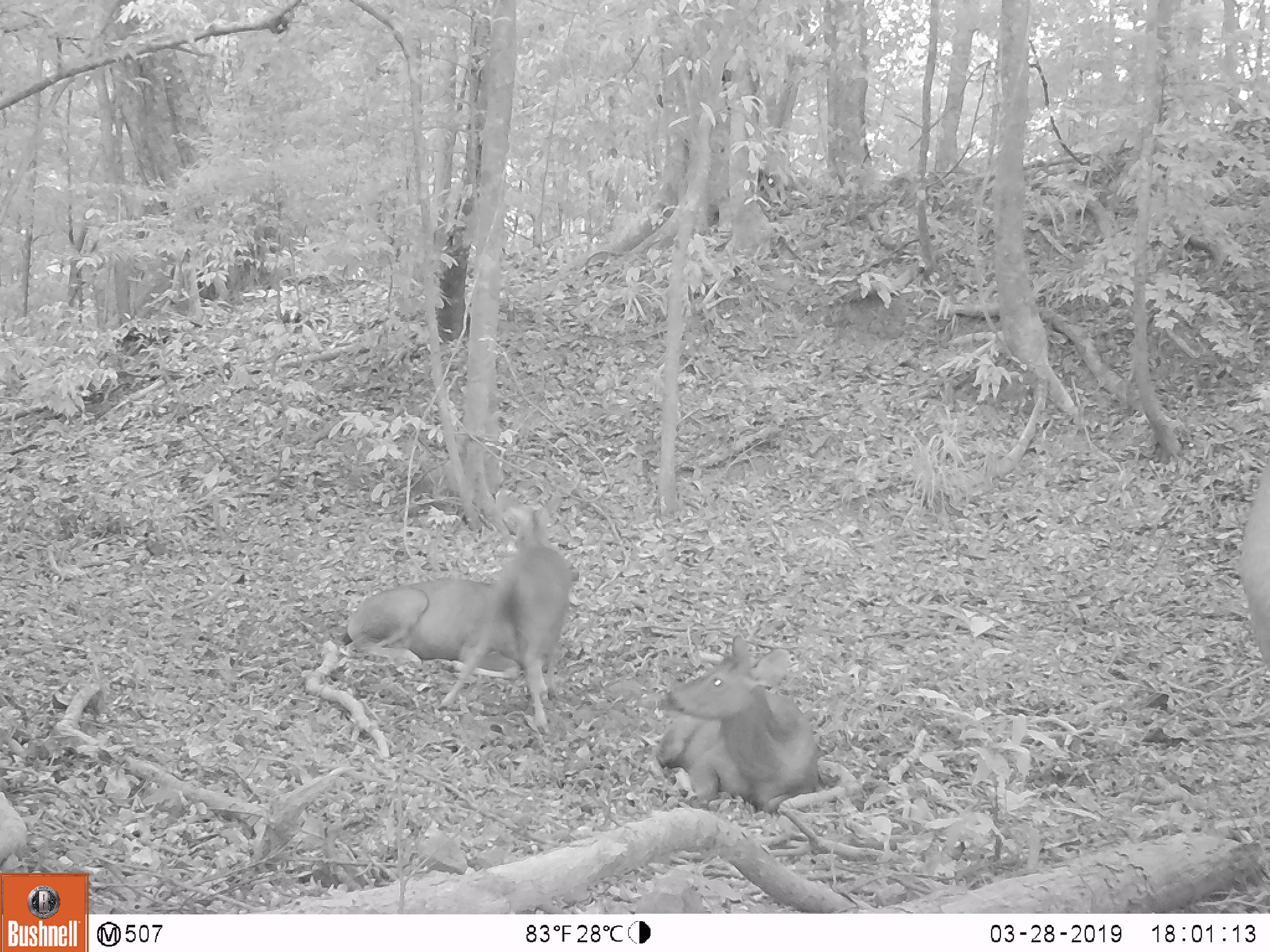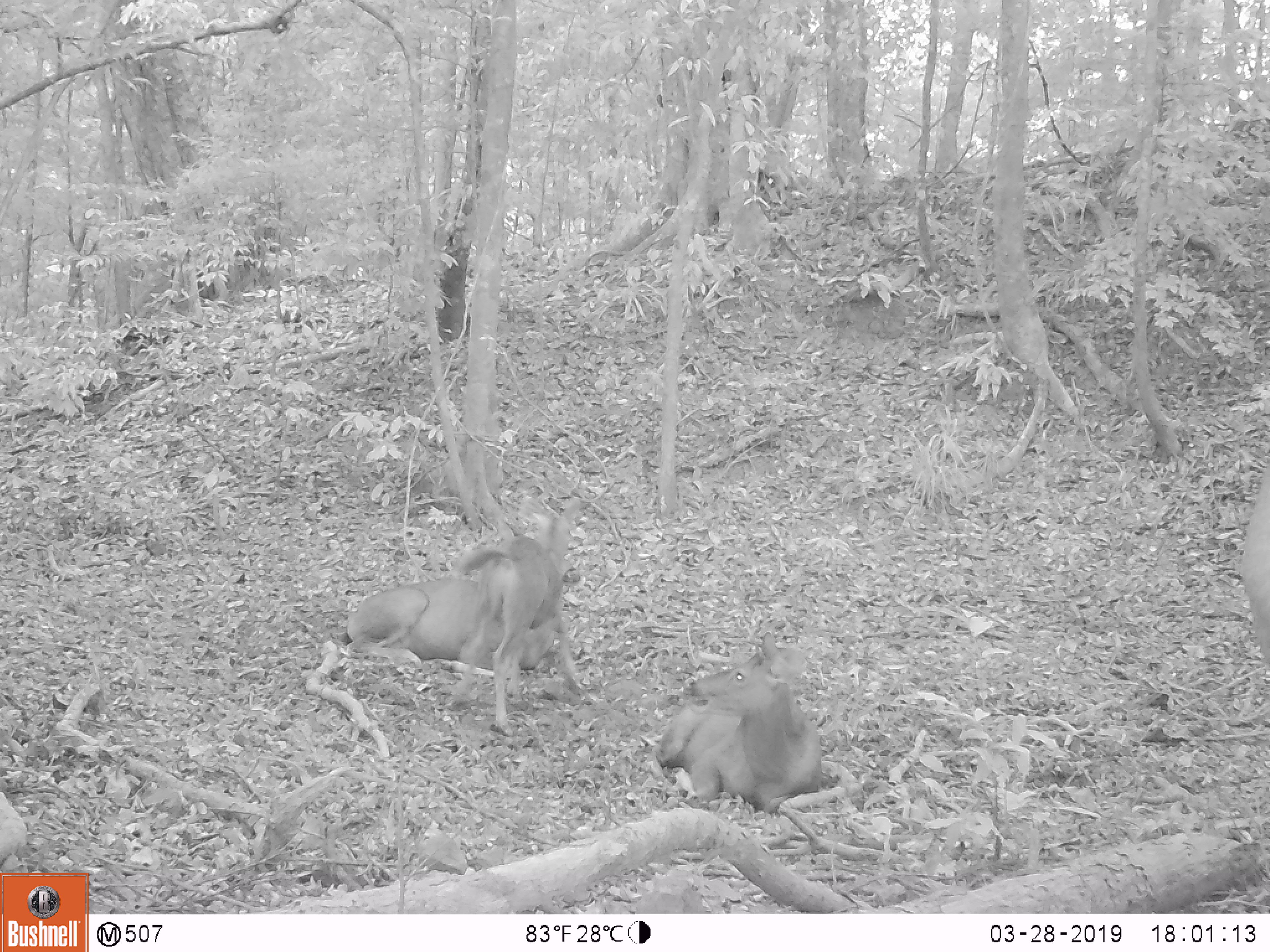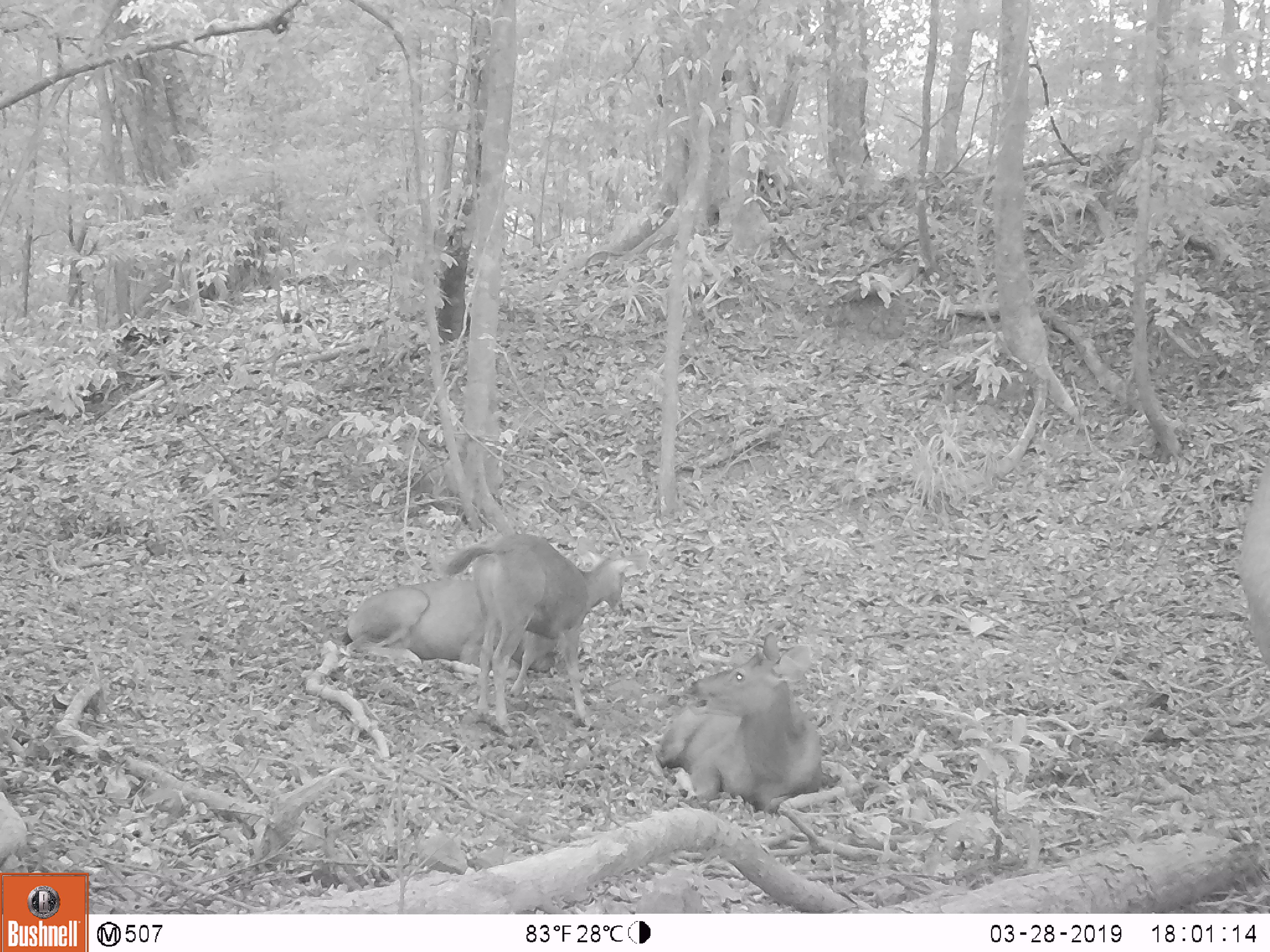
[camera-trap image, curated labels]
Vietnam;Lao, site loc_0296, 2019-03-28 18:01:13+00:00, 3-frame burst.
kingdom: Animalia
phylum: Chordata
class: Mammalia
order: Artiodactyla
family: Cervidae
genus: Rusa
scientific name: Rusa unicolor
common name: sambar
Sambar (Rusa unicolor). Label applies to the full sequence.